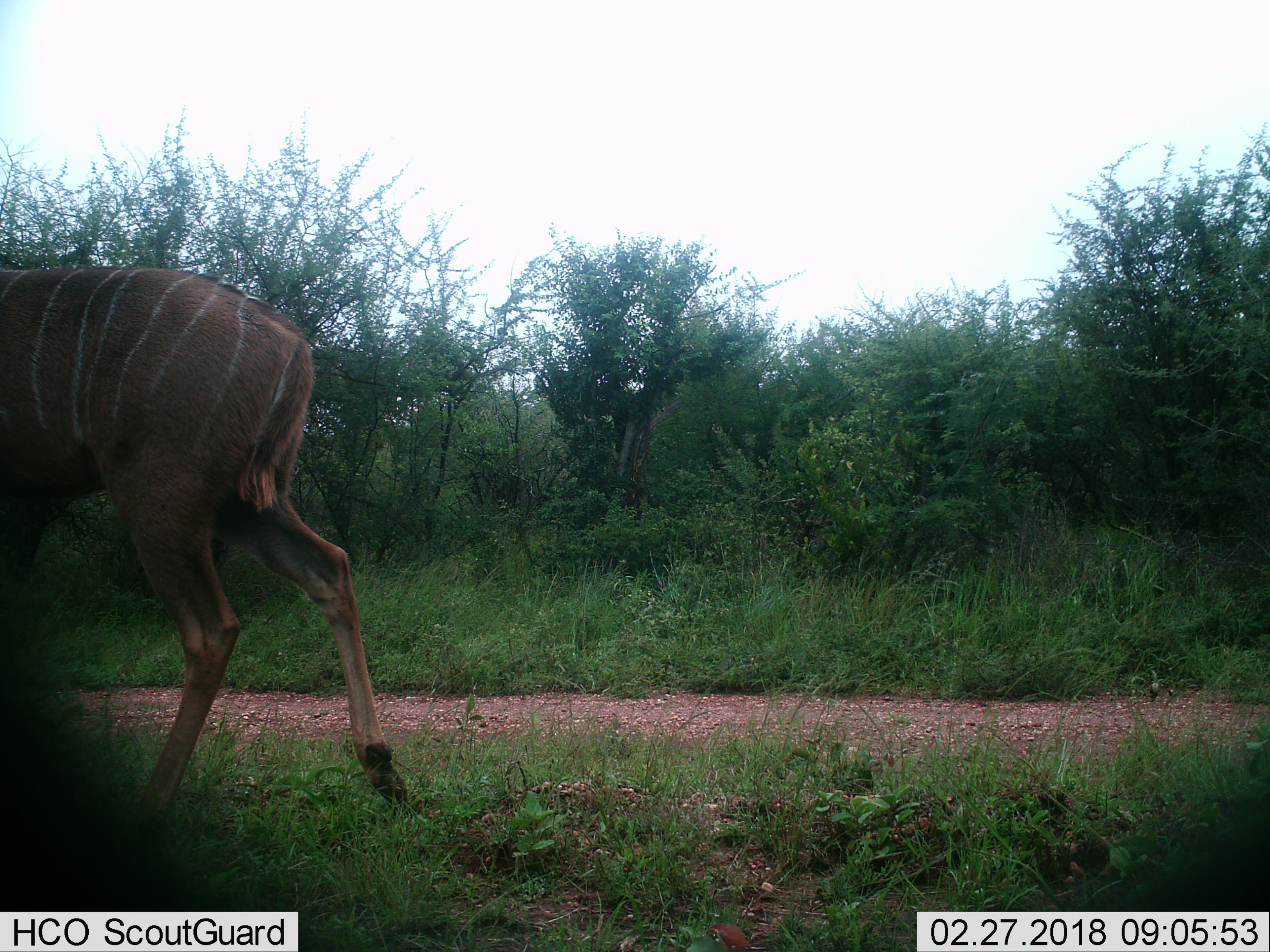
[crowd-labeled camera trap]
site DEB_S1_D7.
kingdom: Animalia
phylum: Chordata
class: Mammalia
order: Artiodactyla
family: Bovidae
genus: Tragelaphus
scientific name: Tragelaphus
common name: kudu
Kudu (Tragelaphus), count 1. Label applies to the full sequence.